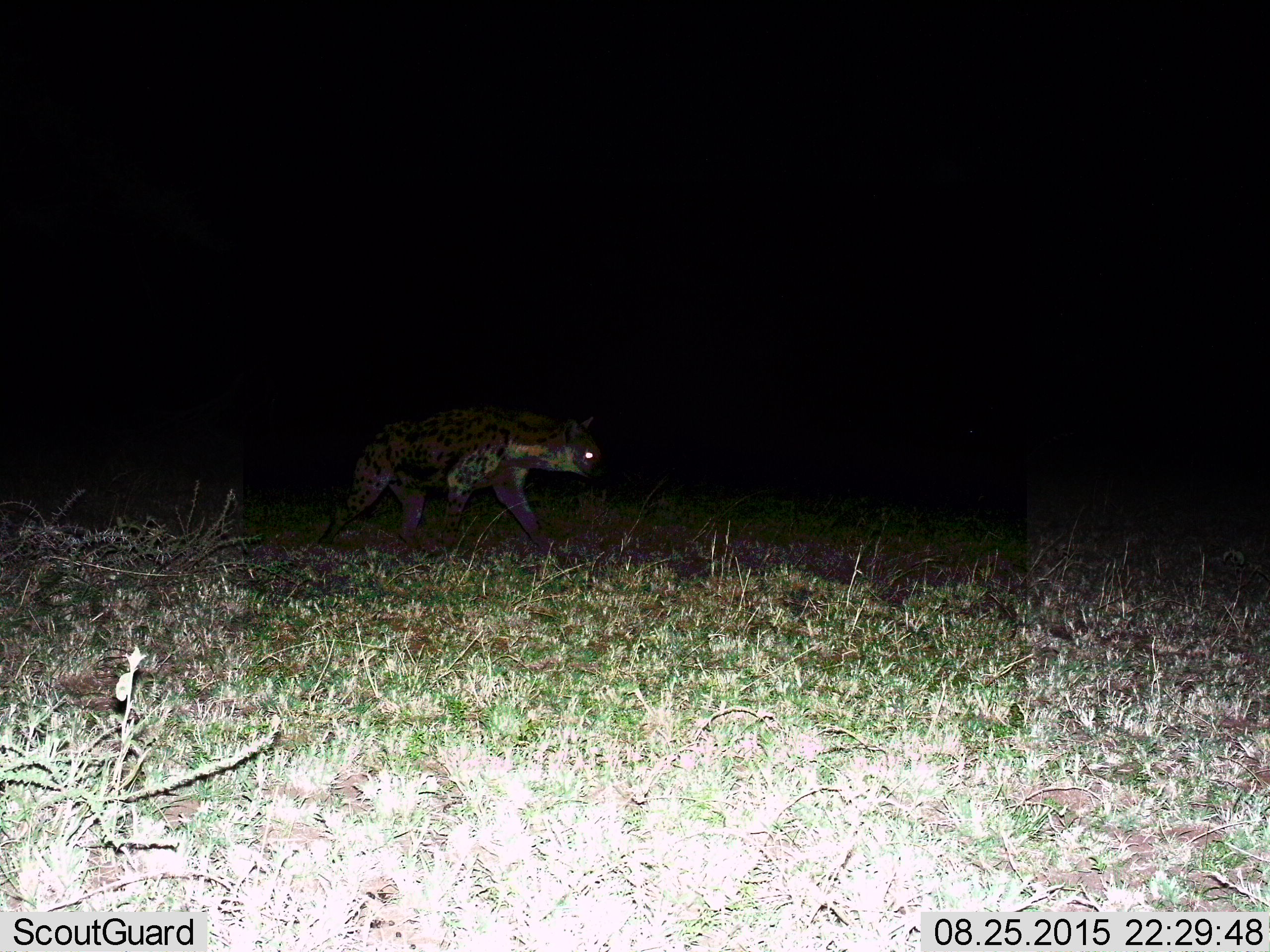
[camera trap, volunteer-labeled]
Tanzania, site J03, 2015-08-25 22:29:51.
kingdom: Animalia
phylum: Chordata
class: Mammalia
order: Carnivora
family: Hyaenidae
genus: Crocuta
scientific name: Crocuta crocuta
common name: spotted hyena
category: hyenaspotted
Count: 1.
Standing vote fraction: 25%.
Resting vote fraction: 0%.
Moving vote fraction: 88%.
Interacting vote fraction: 0%.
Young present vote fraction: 0%.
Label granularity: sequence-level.